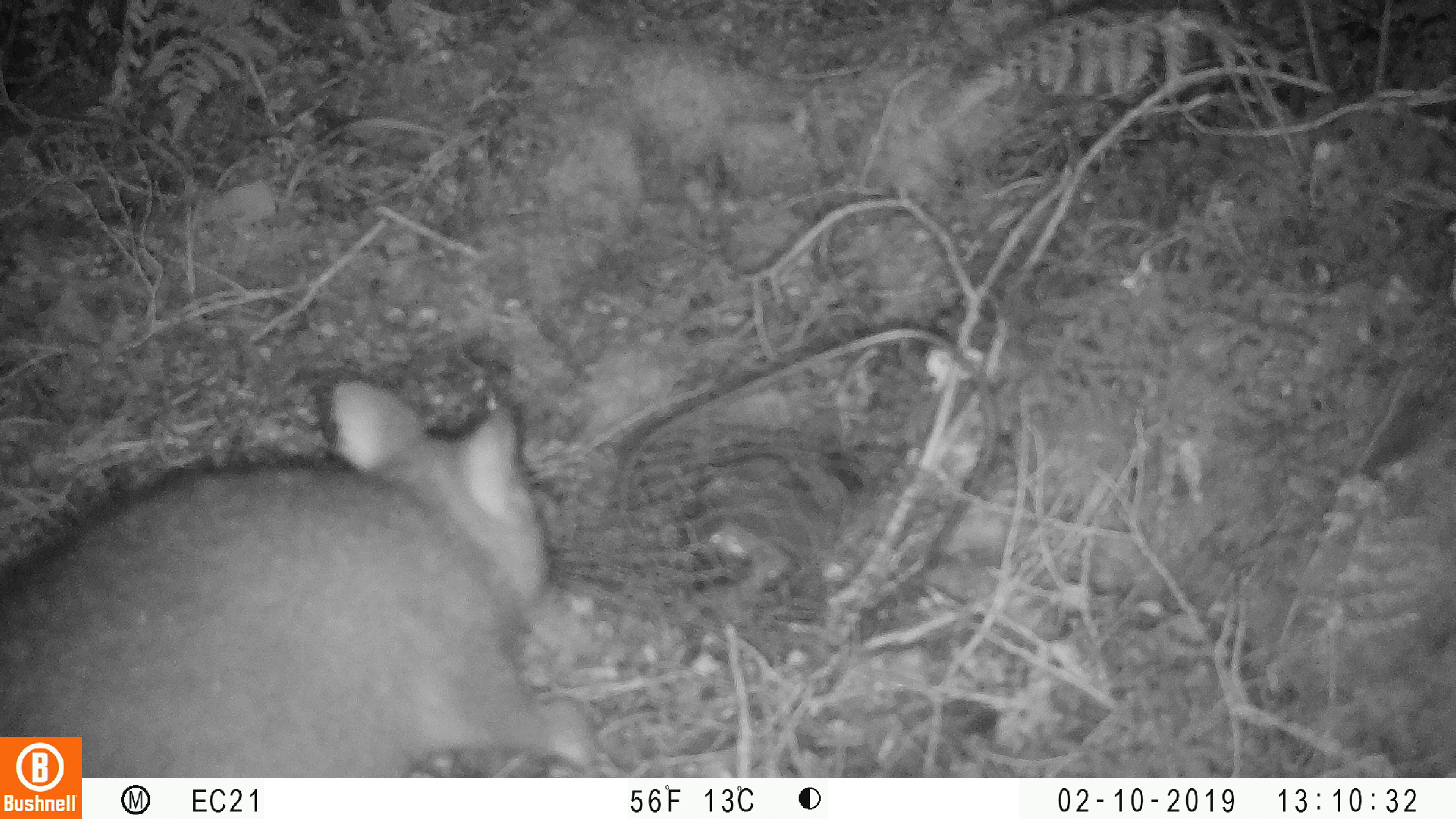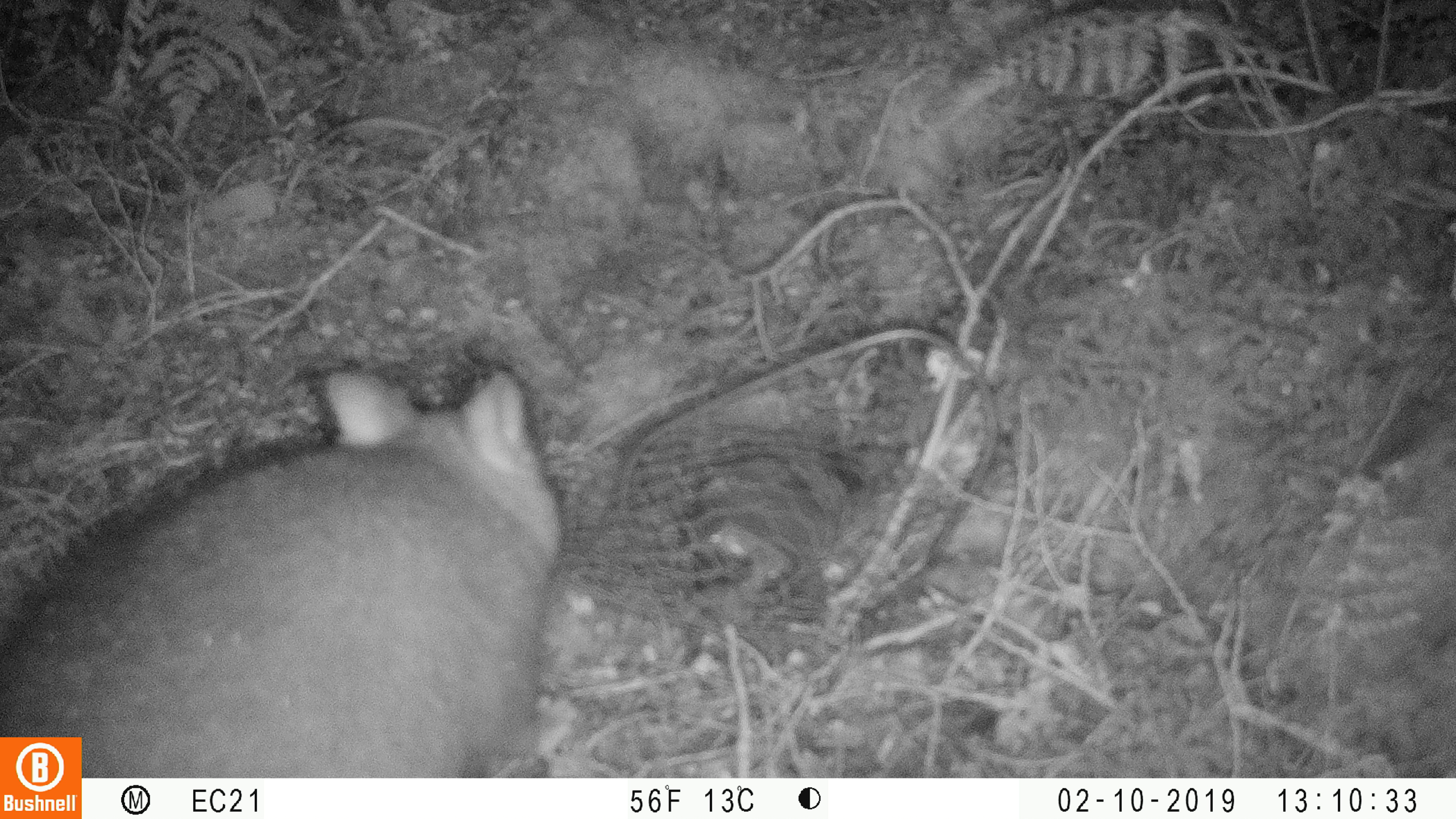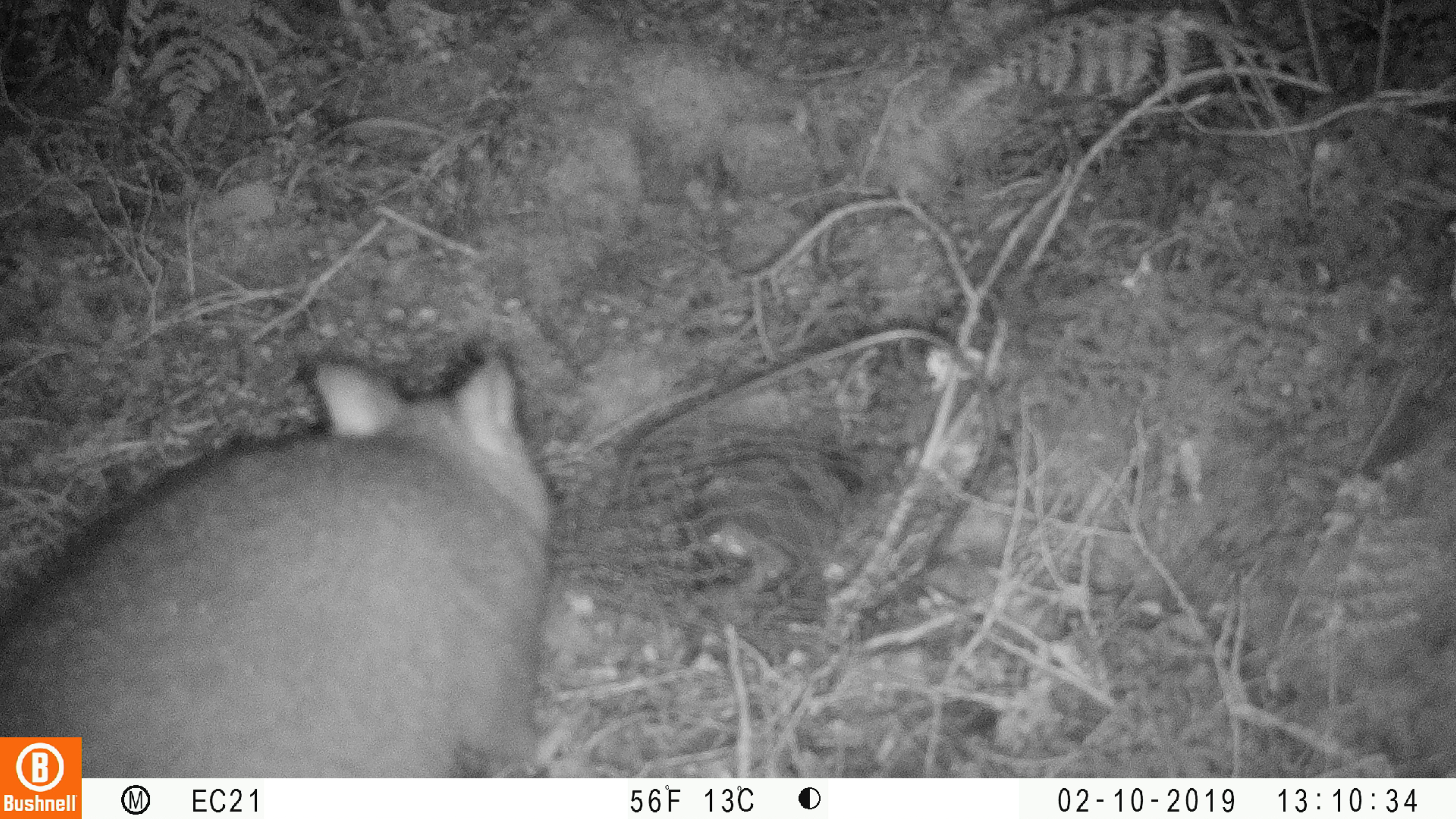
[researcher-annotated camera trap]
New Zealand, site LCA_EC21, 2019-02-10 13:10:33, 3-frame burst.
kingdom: Animalia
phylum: Chordata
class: Mammalia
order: Diprotodontia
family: Phalangeridae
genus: Trichosurus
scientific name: Trichosurus vulpecula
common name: common brushtail possum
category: possum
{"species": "possum (common brushtail possum) (Trichosurus vulpecula)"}